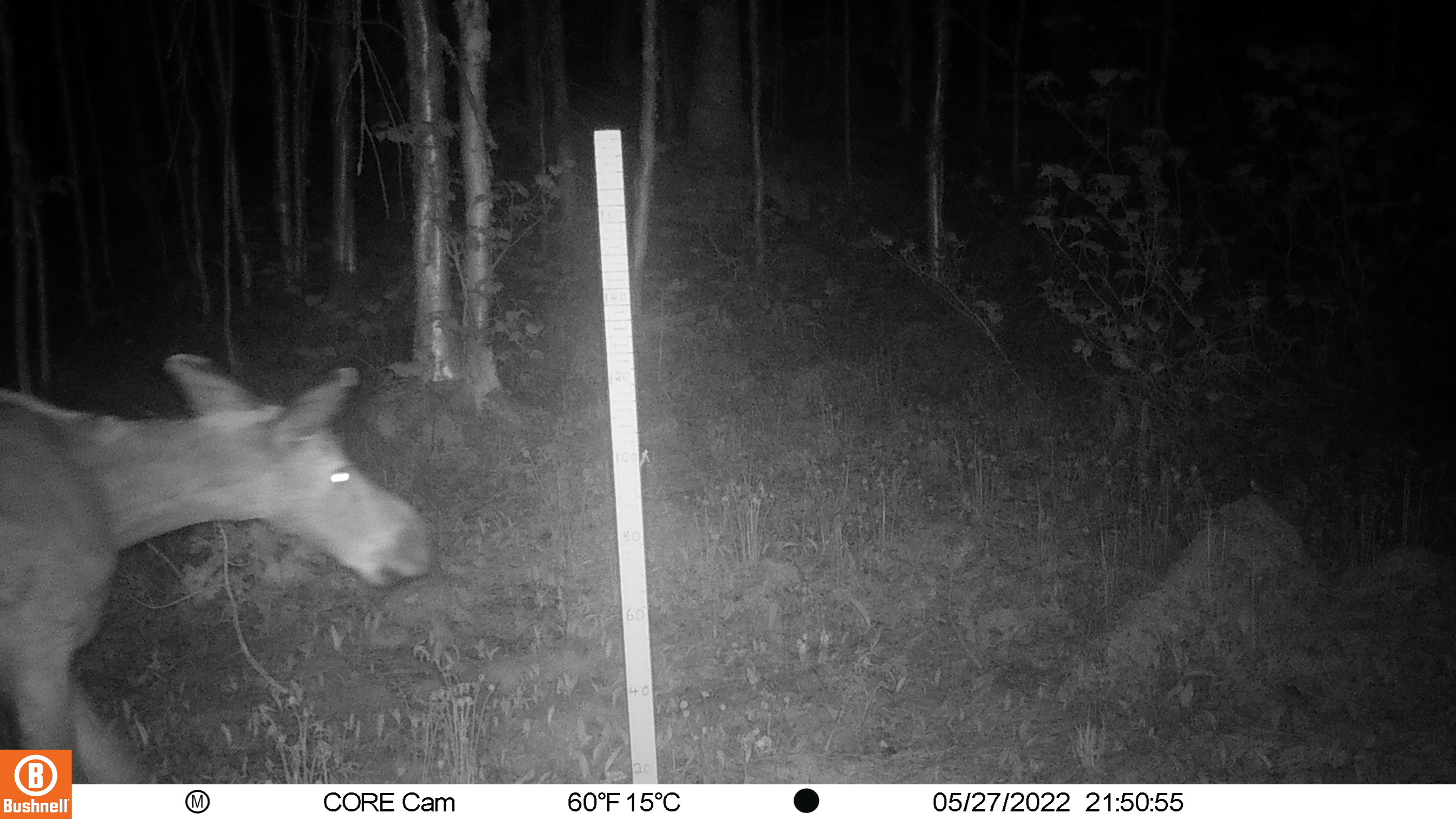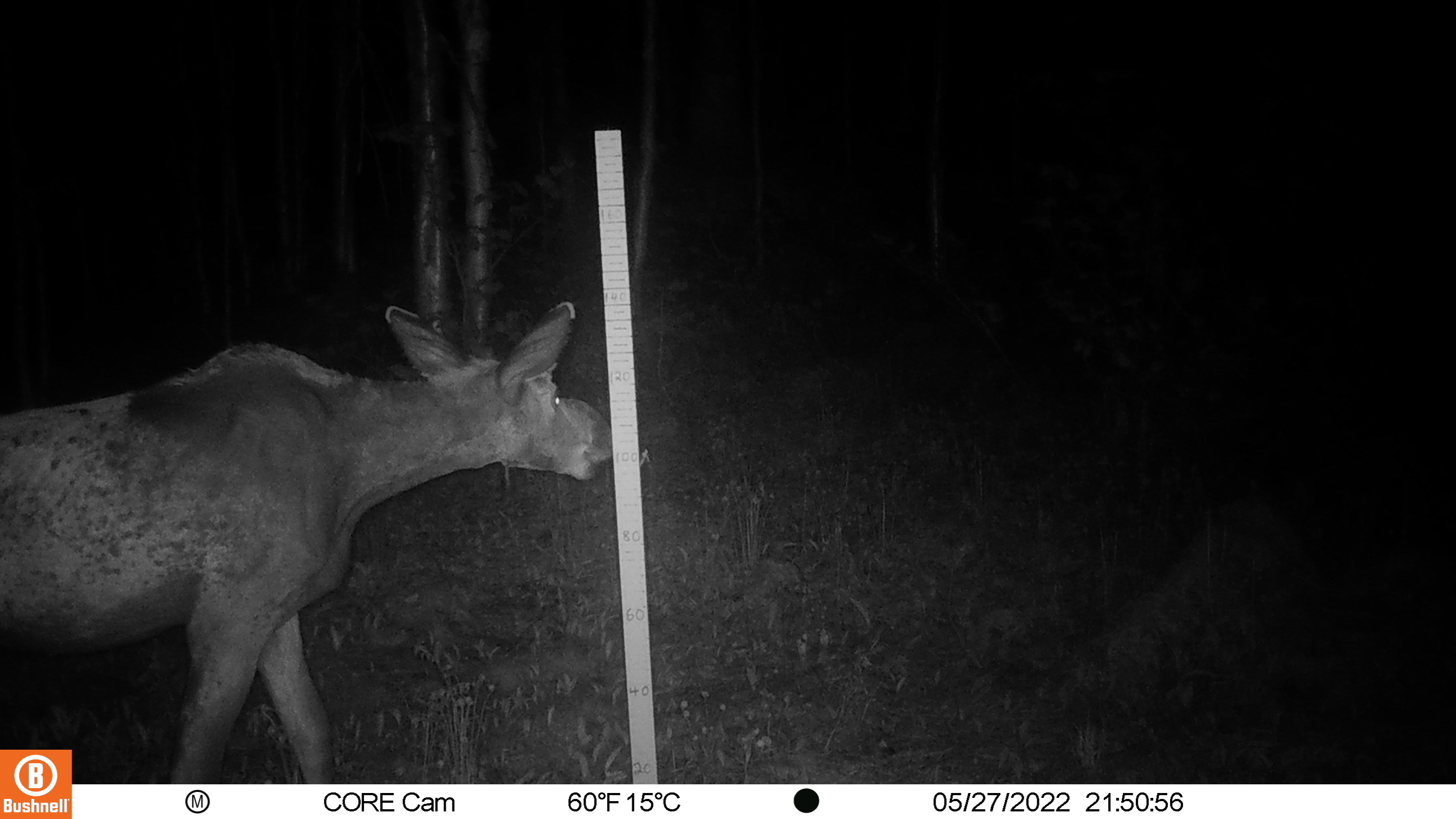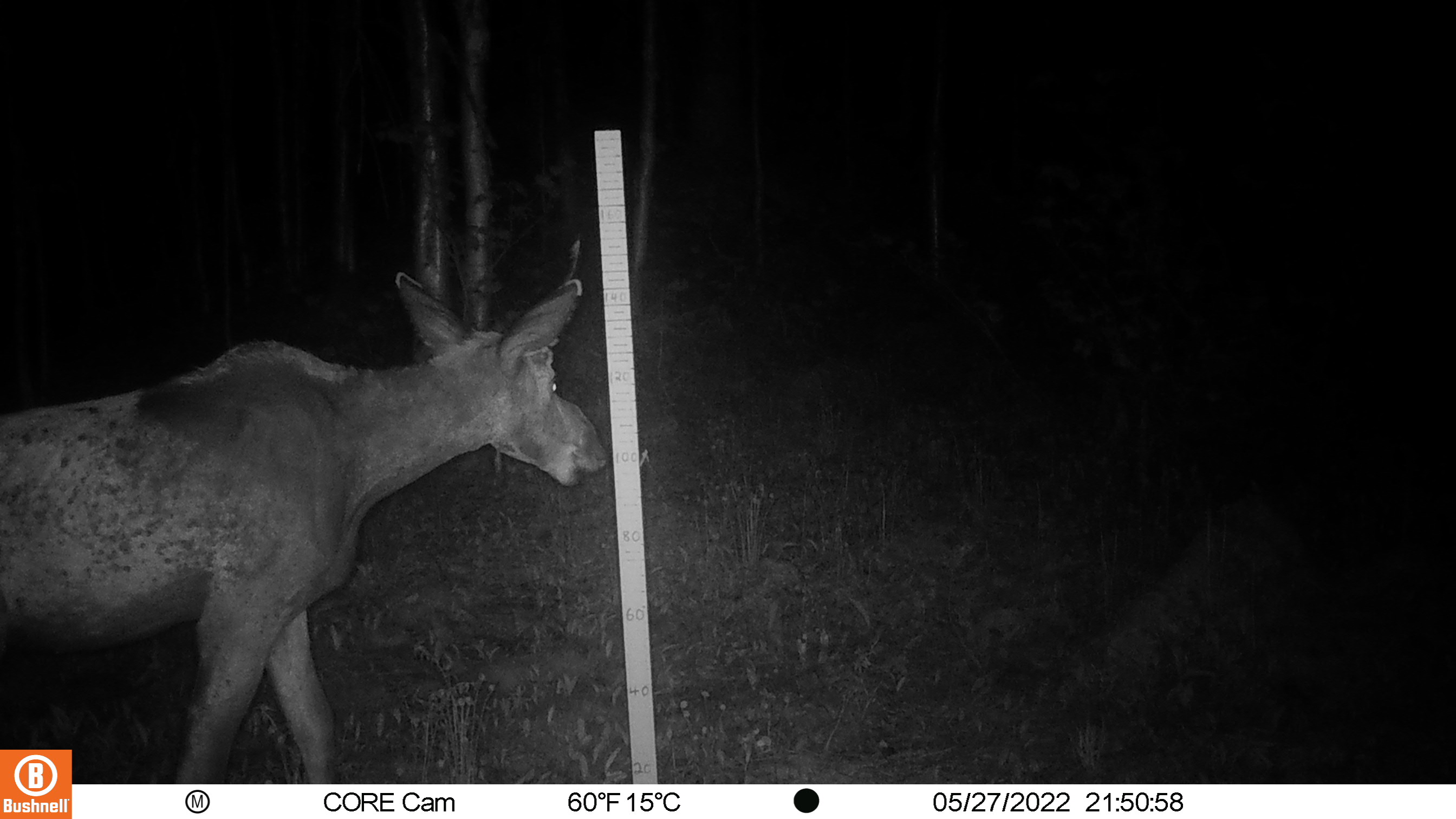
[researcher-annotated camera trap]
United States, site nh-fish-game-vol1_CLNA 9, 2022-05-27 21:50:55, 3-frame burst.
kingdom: Animalia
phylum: Chordata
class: Mammalia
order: Artiodactyla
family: Cervidae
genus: Alces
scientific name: Alces alces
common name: moose